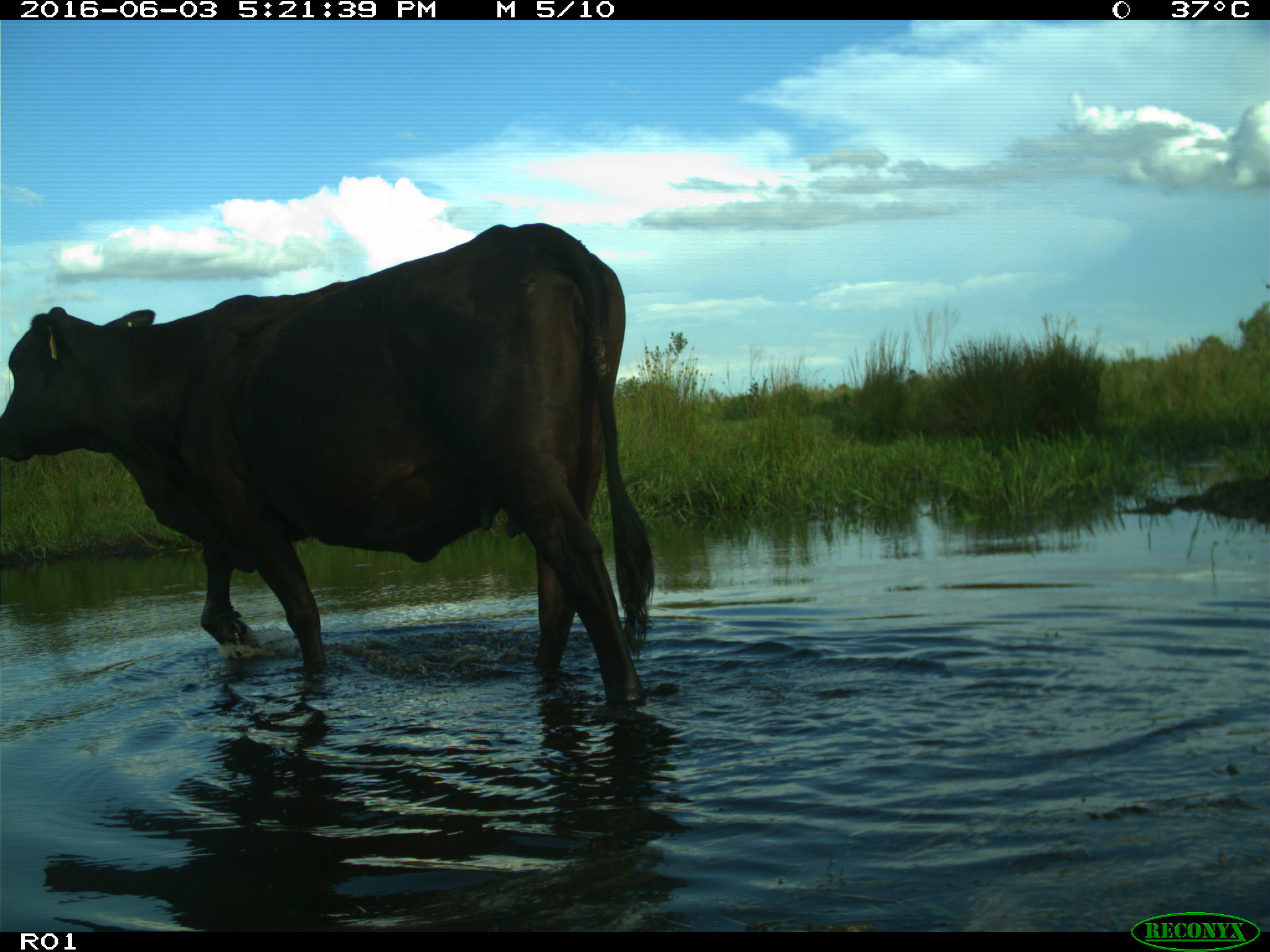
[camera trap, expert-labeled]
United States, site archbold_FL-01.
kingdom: Animalia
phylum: Chordata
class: Mammalia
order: Artiodactyla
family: Bovidae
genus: Bos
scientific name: Bos taurus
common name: domestic cow